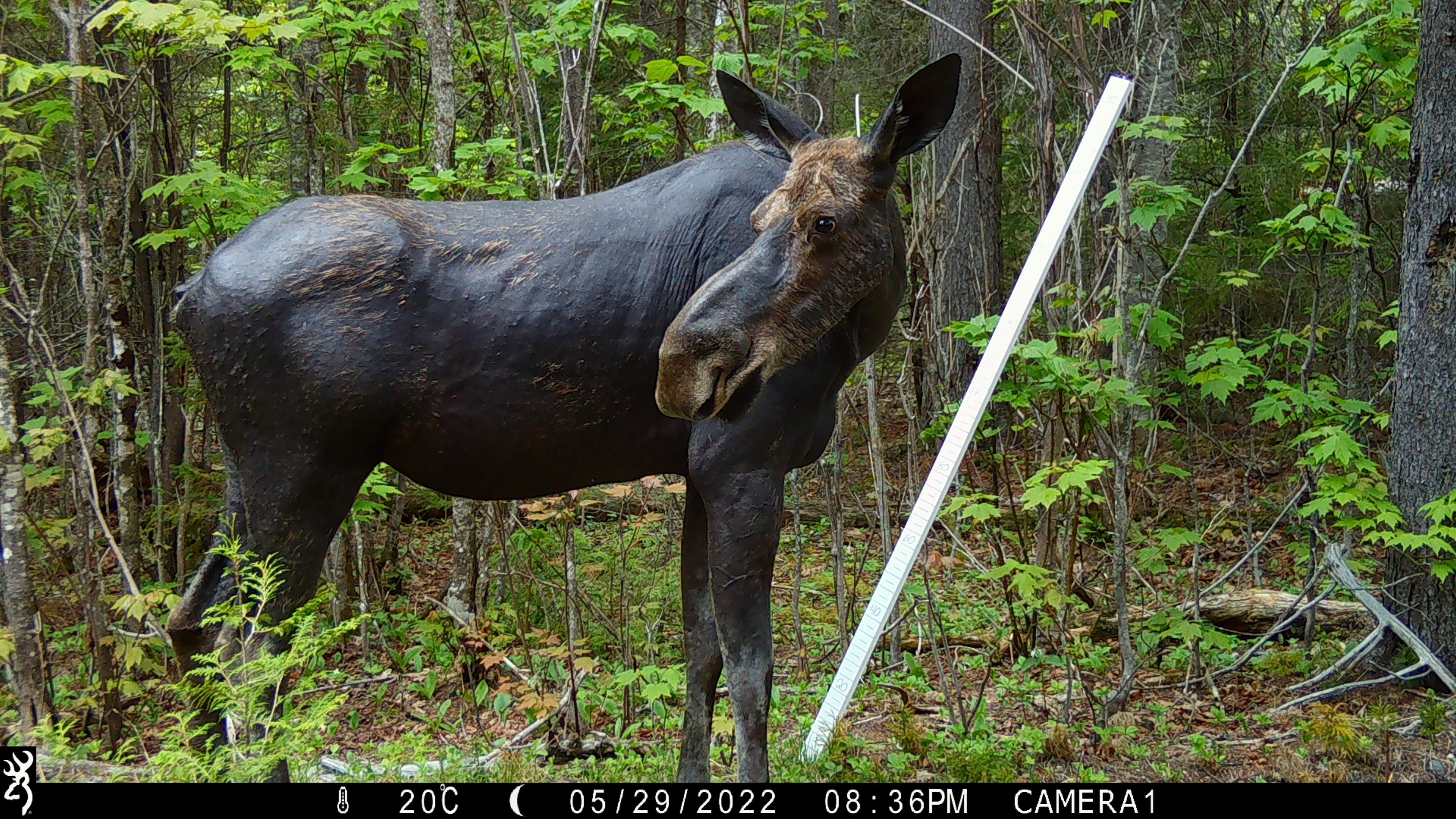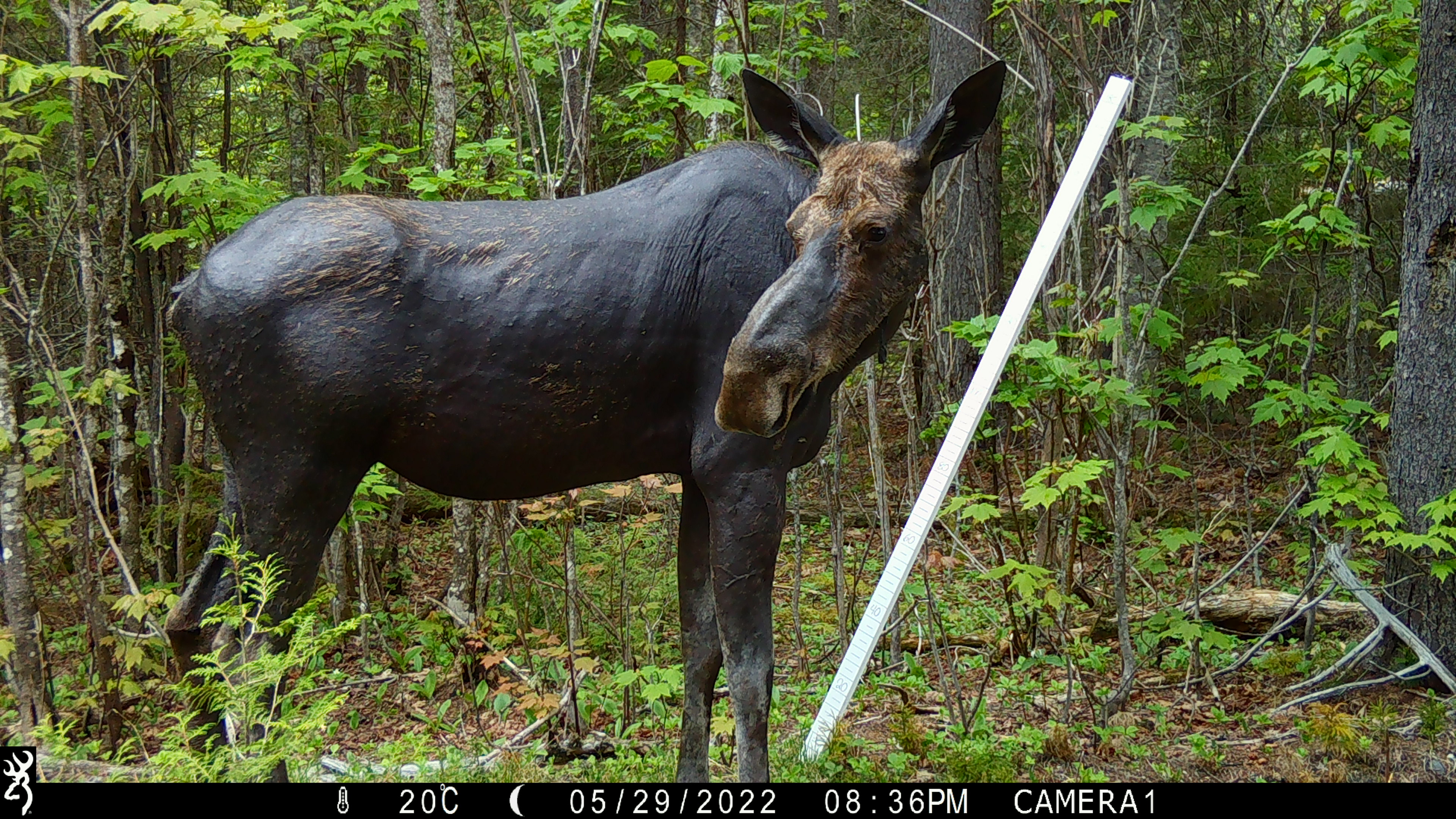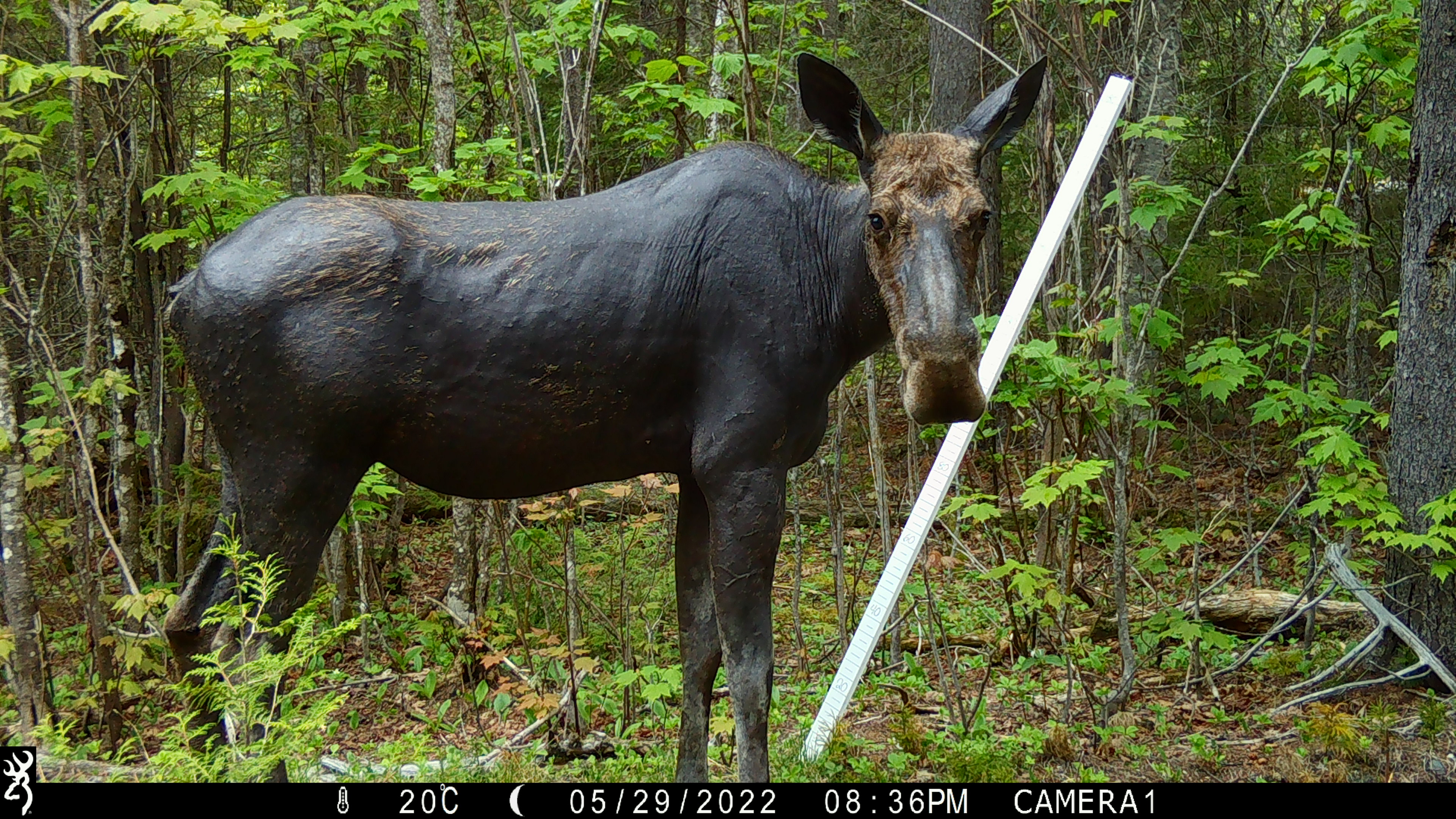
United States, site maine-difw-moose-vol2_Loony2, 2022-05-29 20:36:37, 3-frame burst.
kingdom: Animalia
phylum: Chordata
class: Mammalia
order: Artiodactyla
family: Cervidae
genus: Alces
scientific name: Alces alces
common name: moose